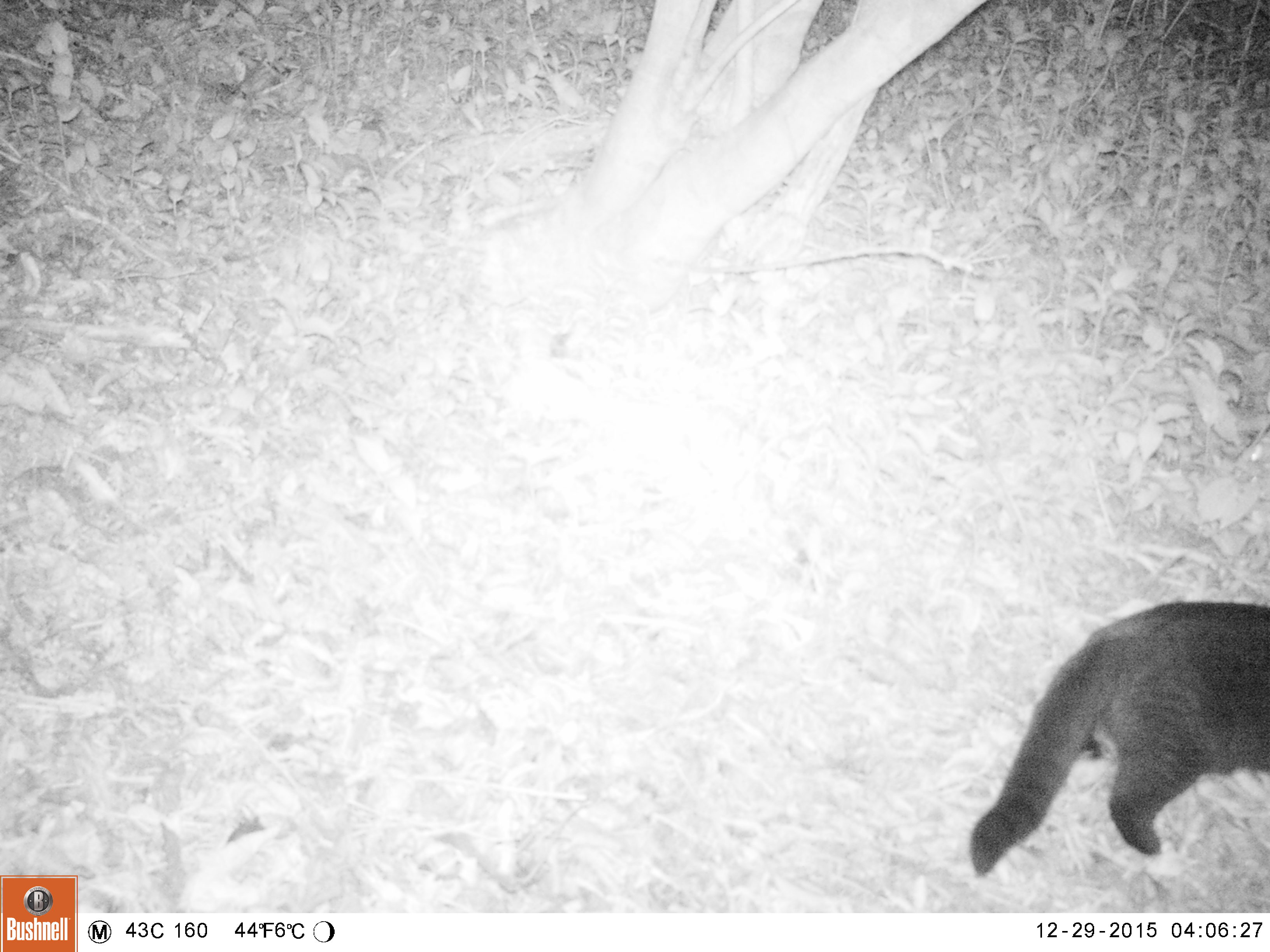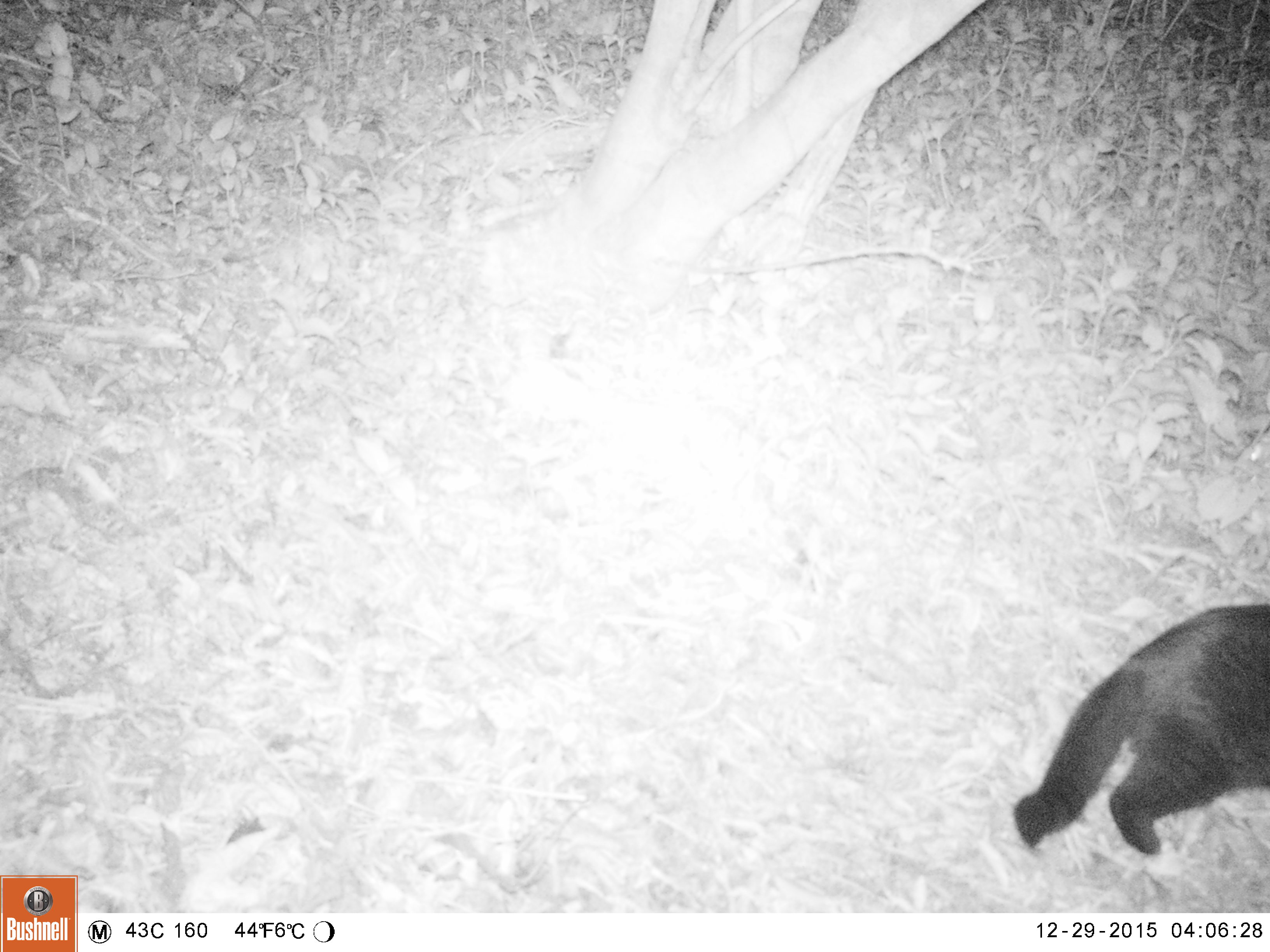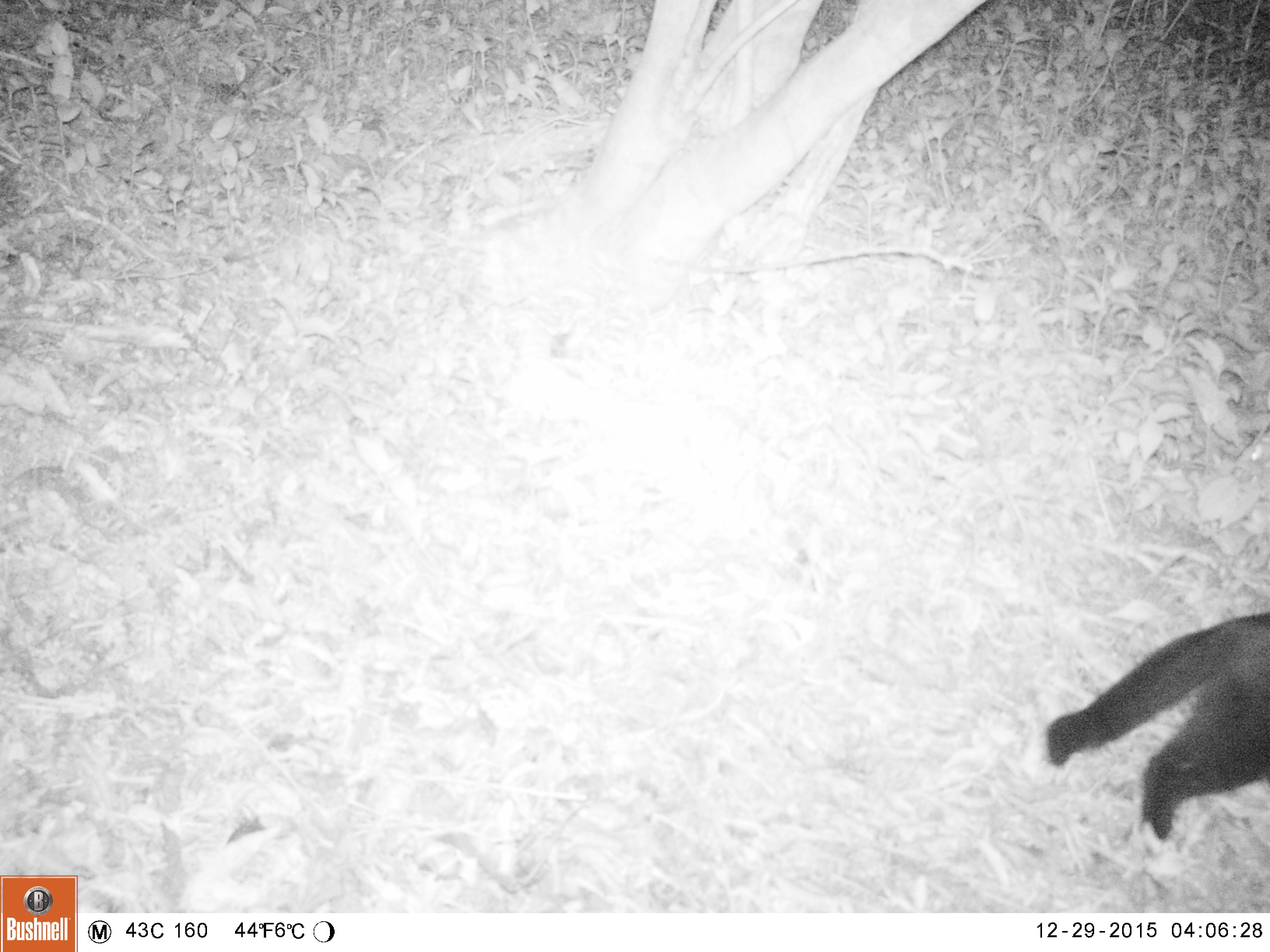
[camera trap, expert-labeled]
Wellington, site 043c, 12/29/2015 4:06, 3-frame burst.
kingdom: Animalia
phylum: Chordata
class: Mammalia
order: Carnivora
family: Felidae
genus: Felis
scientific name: Felis catus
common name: cat